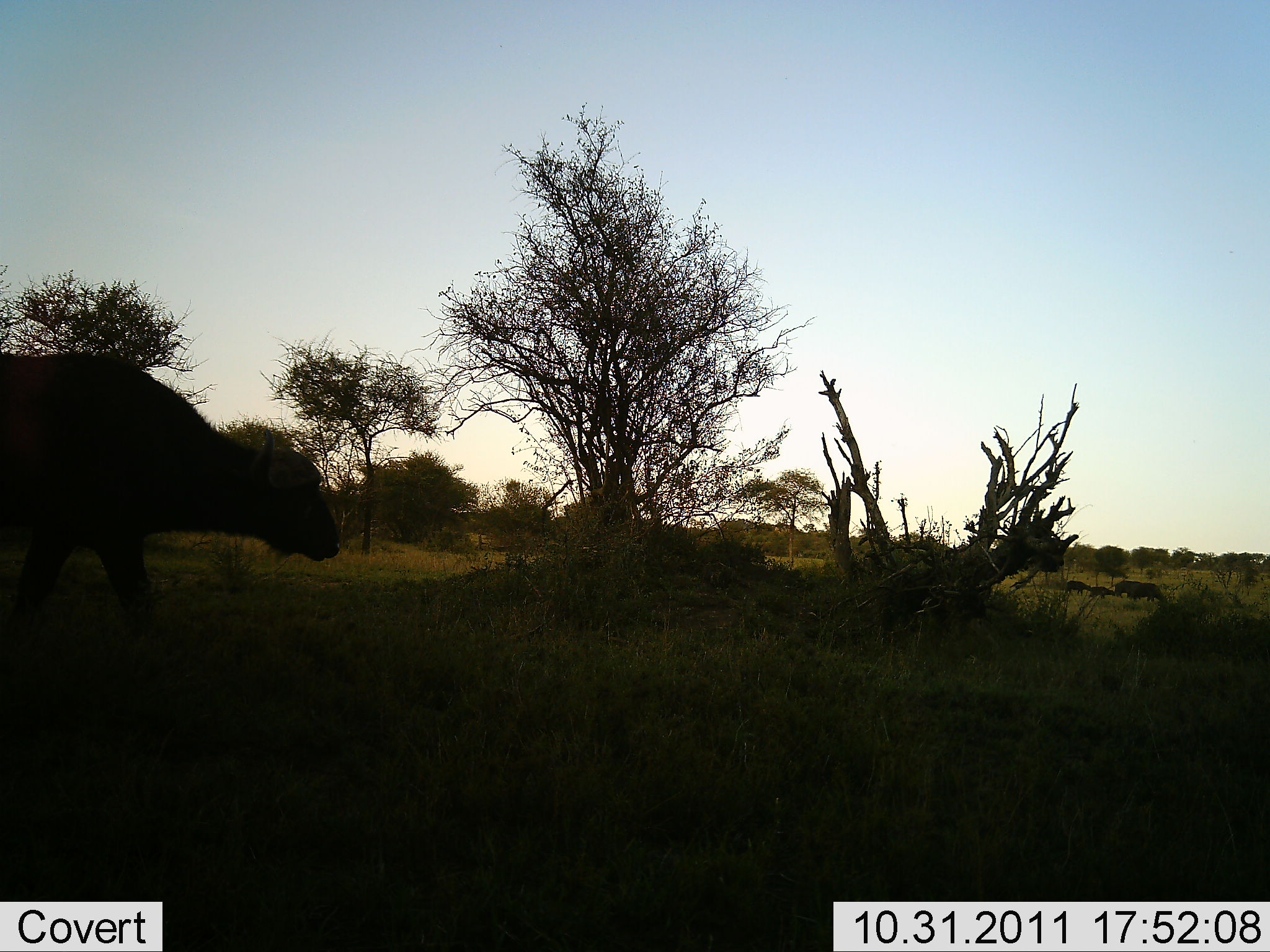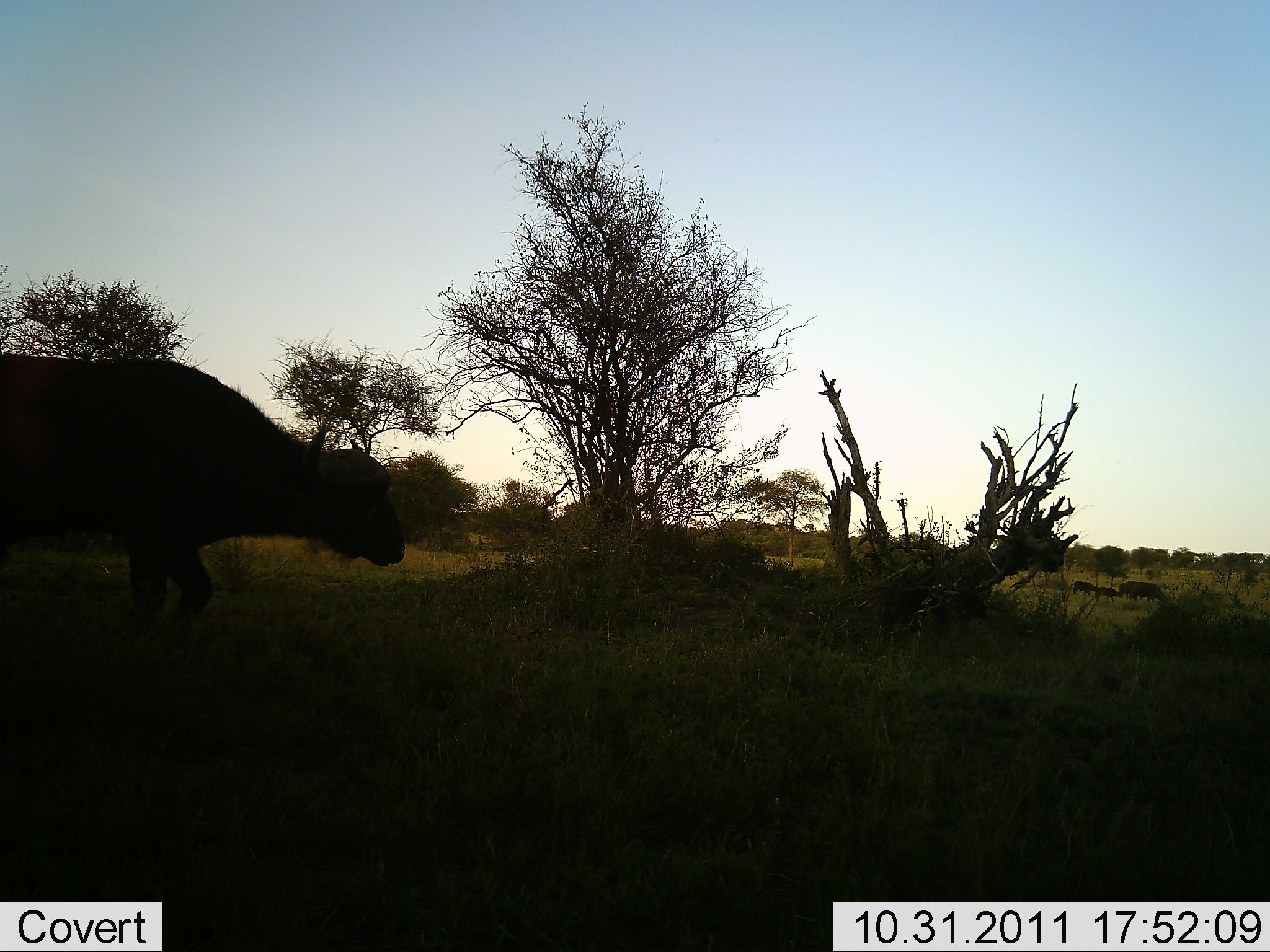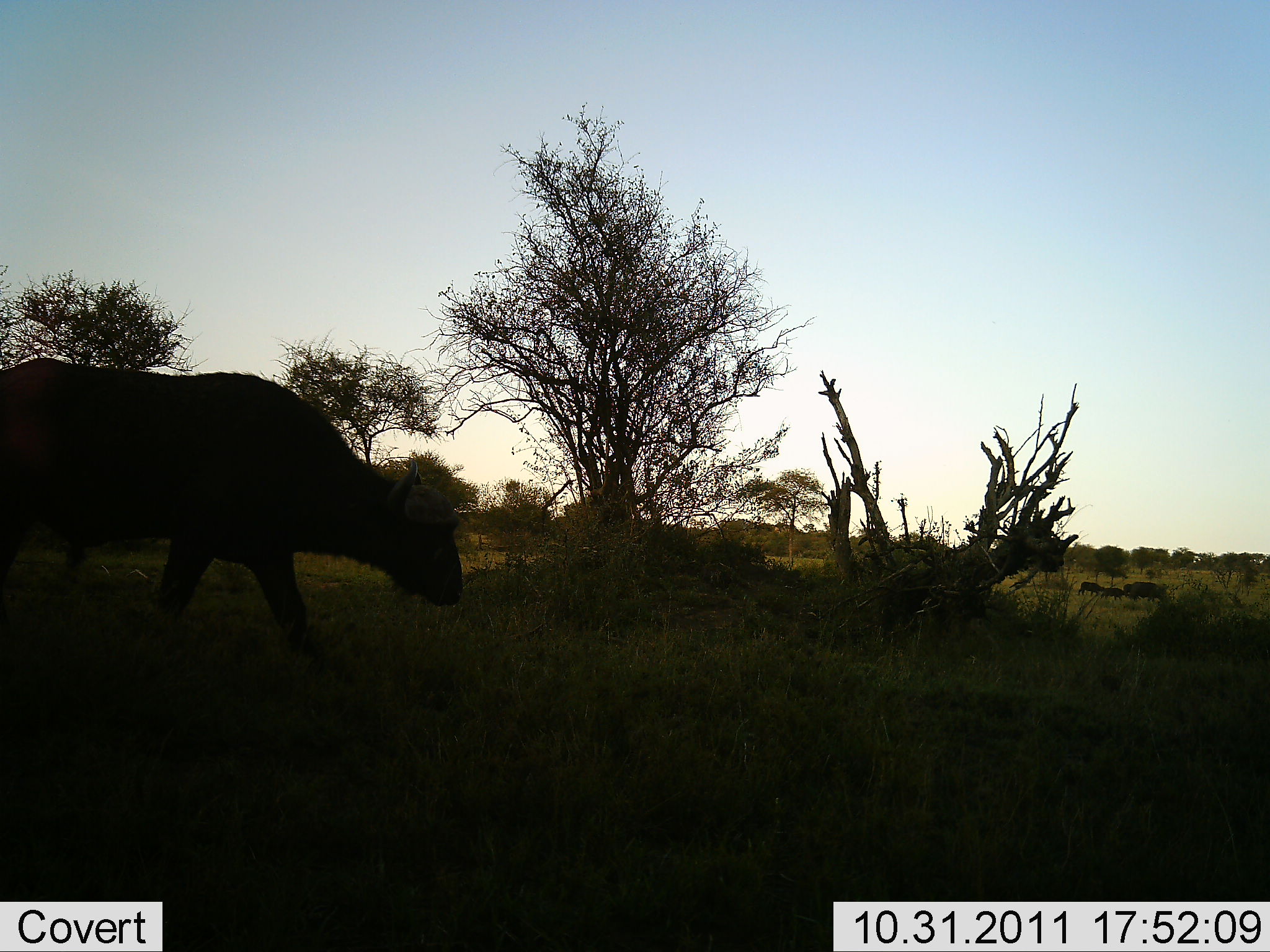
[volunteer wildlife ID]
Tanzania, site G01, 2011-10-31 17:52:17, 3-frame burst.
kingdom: Animalia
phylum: Chordata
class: Mammalia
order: Artiodactyla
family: Bovidae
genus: Syncerus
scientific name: Syncerus caffer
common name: cape buffalo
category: buffalo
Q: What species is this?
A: Buffalo (cape buffalo) (Syncerus caffer).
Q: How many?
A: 1.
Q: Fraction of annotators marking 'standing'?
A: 10%.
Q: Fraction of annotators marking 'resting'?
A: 0%.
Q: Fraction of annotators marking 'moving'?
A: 100%.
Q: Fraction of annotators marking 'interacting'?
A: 0%.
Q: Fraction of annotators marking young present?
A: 0%.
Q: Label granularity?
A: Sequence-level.